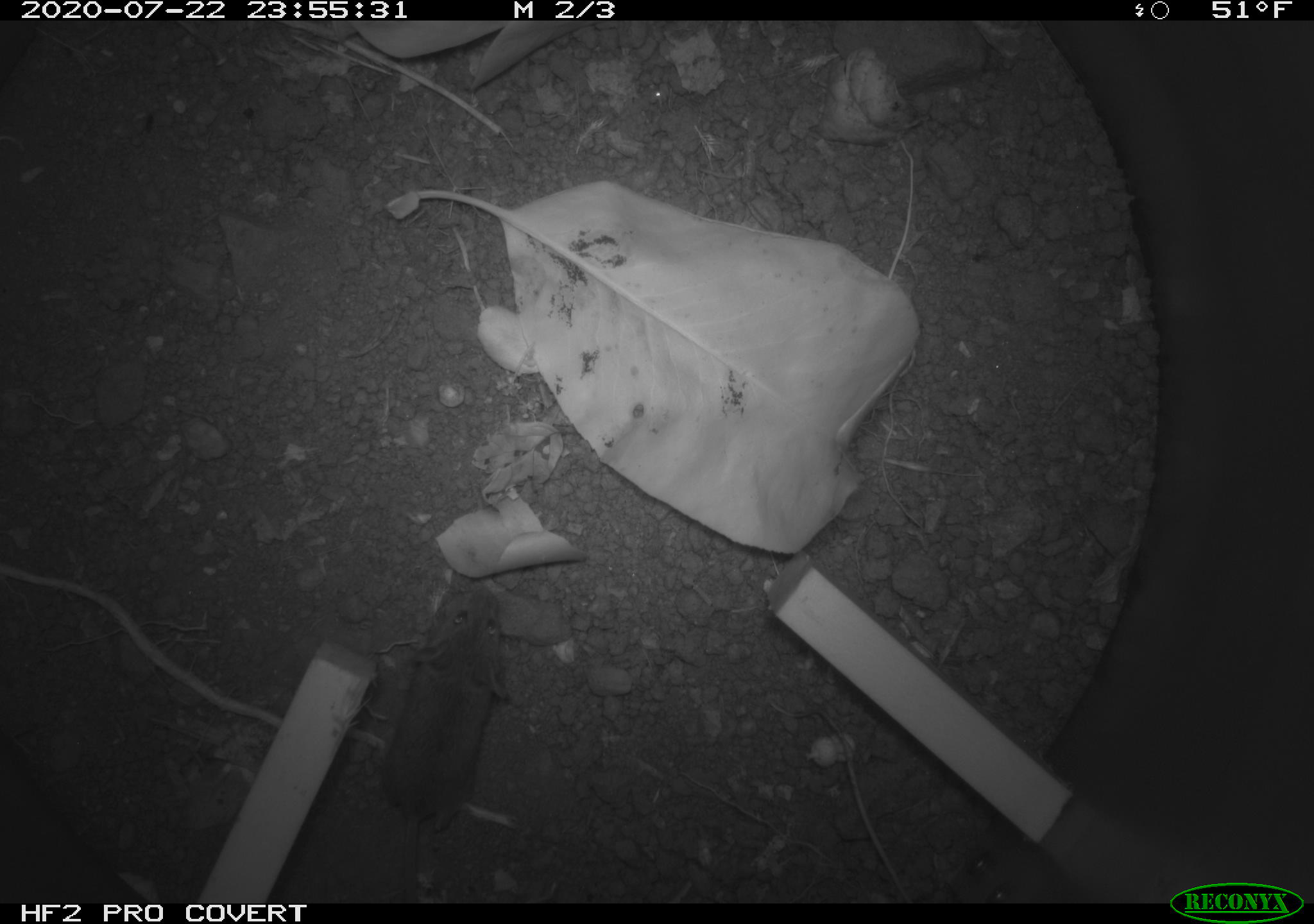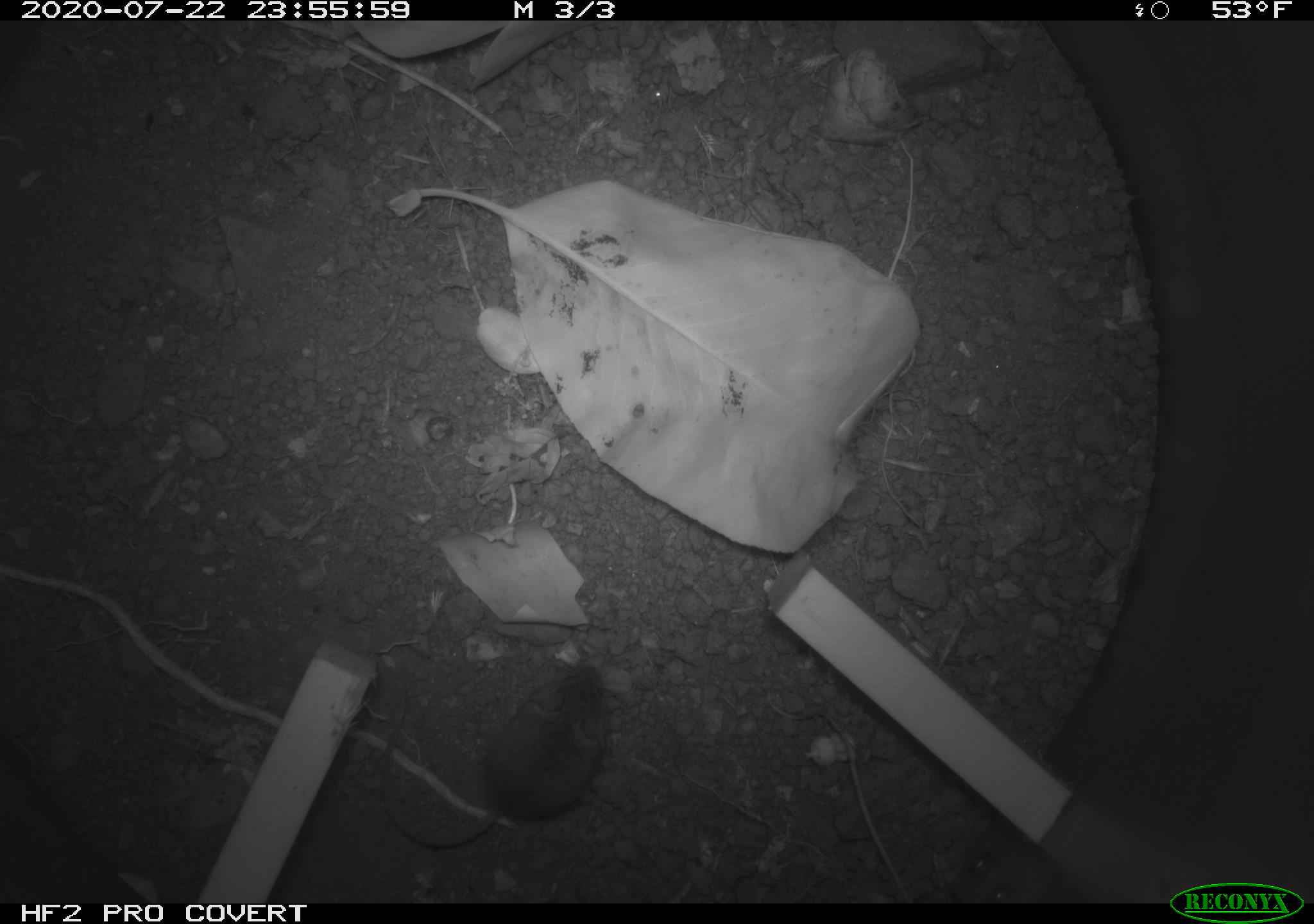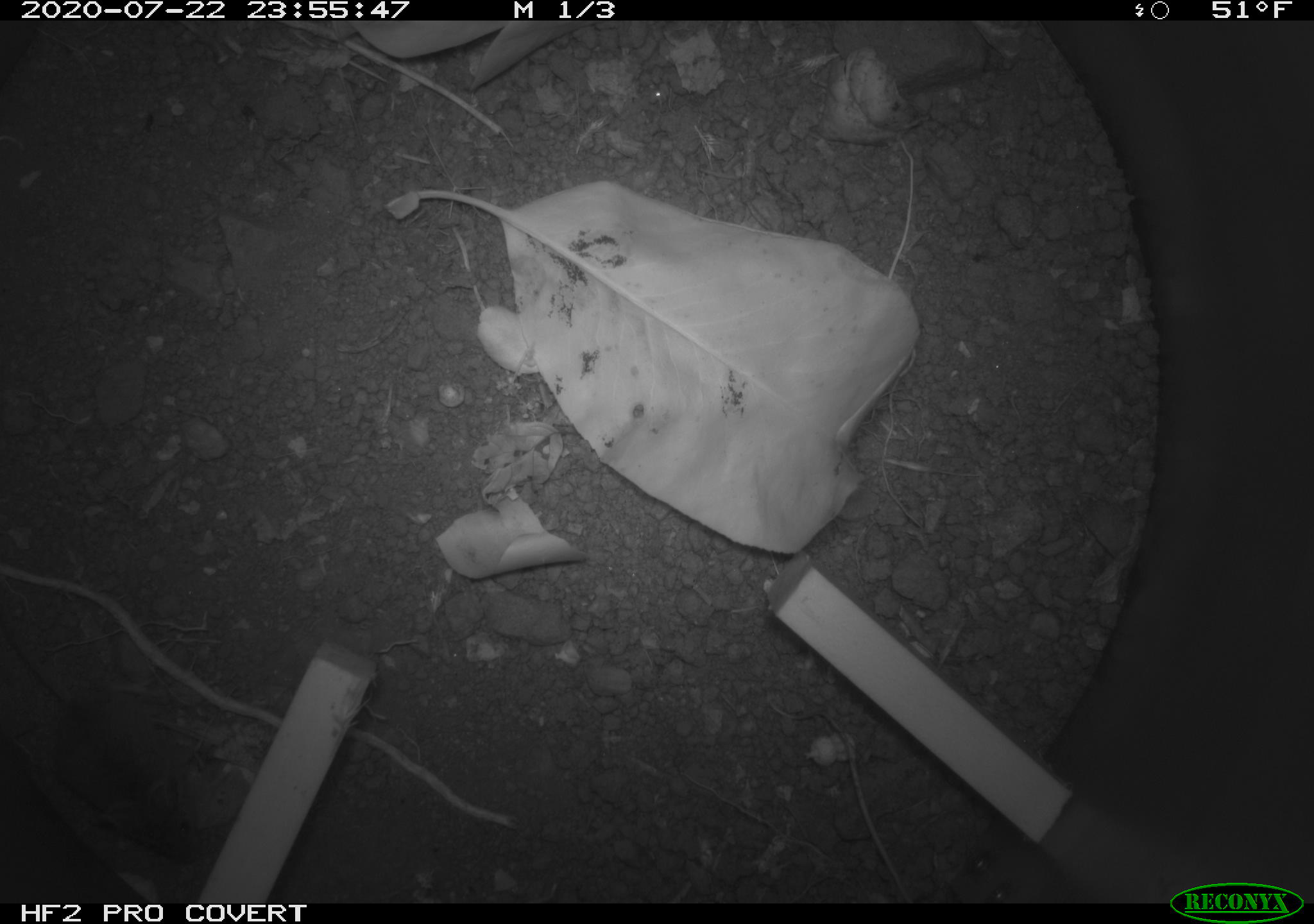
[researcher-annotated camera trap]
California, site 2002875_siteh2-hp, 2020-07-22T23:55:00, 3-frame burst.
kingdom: Animalia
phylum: Chordata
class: Mammalia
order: Rodentia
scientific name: Rodentia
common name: rodent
Rodent (Rodentia).